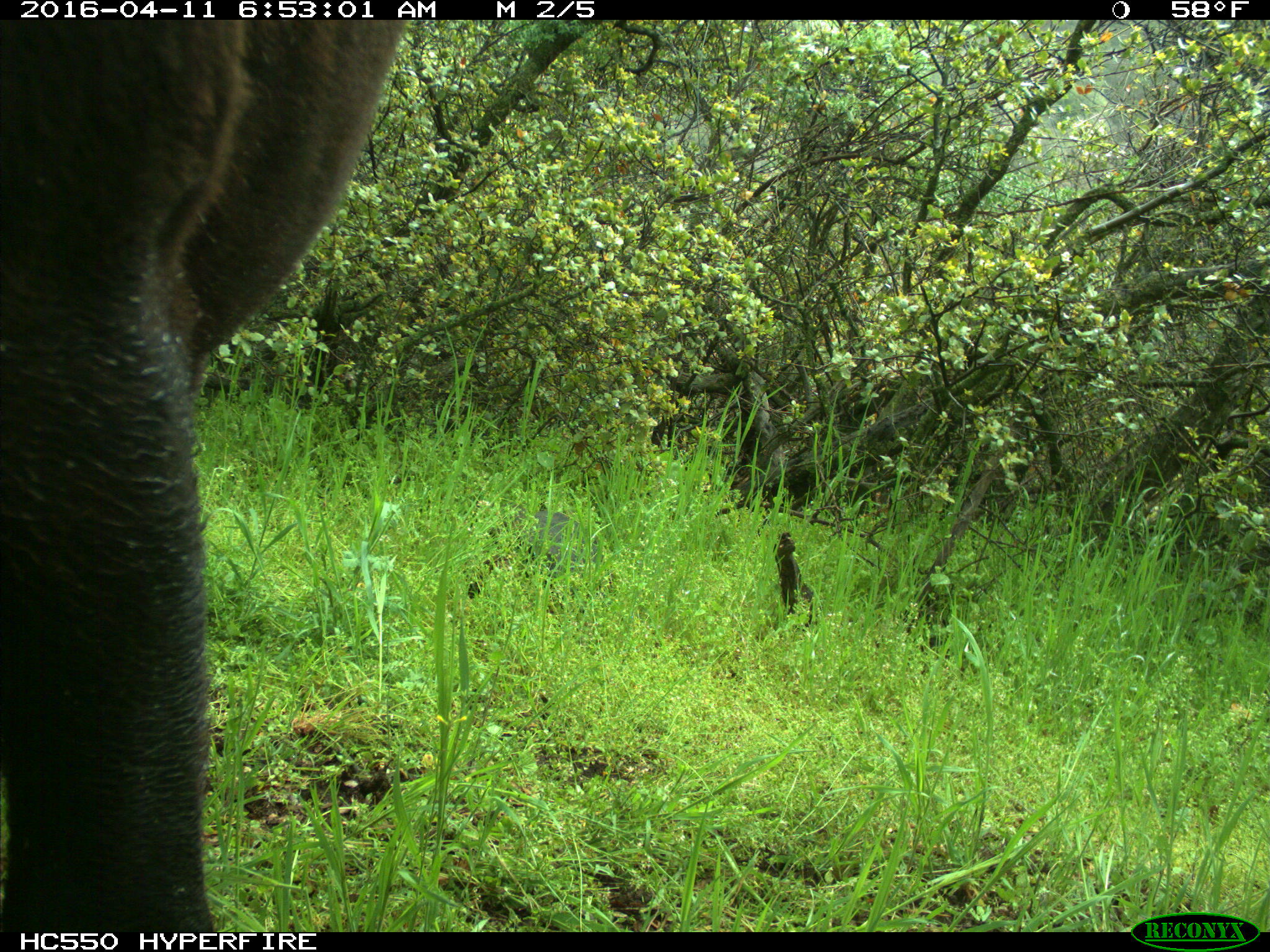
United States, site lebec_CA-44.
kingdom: Animalia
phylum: Chordata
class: Mammalia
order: Artiodactyla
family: Bovidae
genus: Bos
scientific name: Bos taurus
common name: domestic cow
Bos taurus (domestic cow).